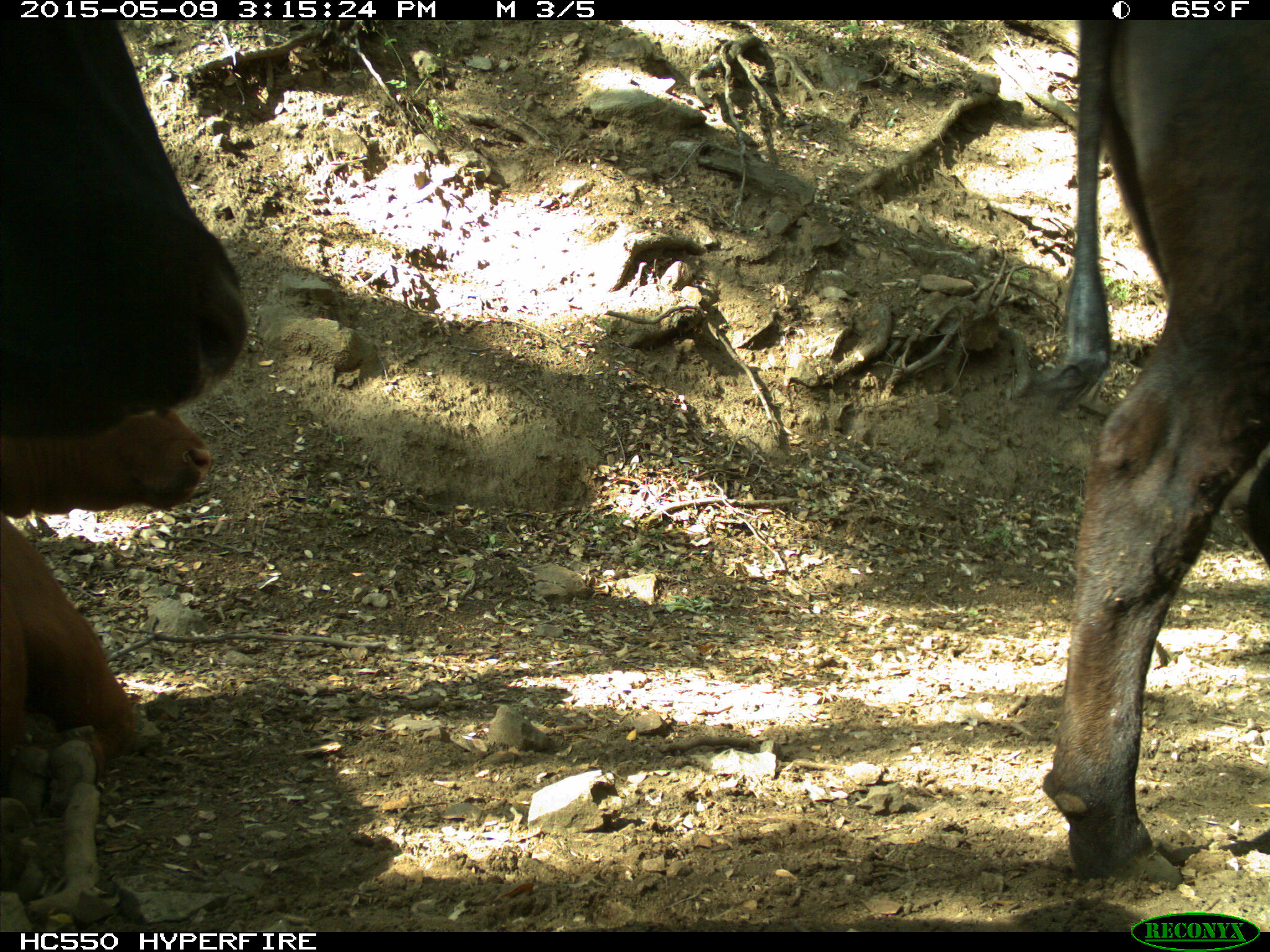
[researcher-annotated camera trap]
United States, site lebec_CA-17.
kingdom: Animalia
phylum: Chordata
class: Mammalia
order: Artiodactyla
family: Bovidae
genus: Bos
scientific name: Bos taurus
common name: domestic cow